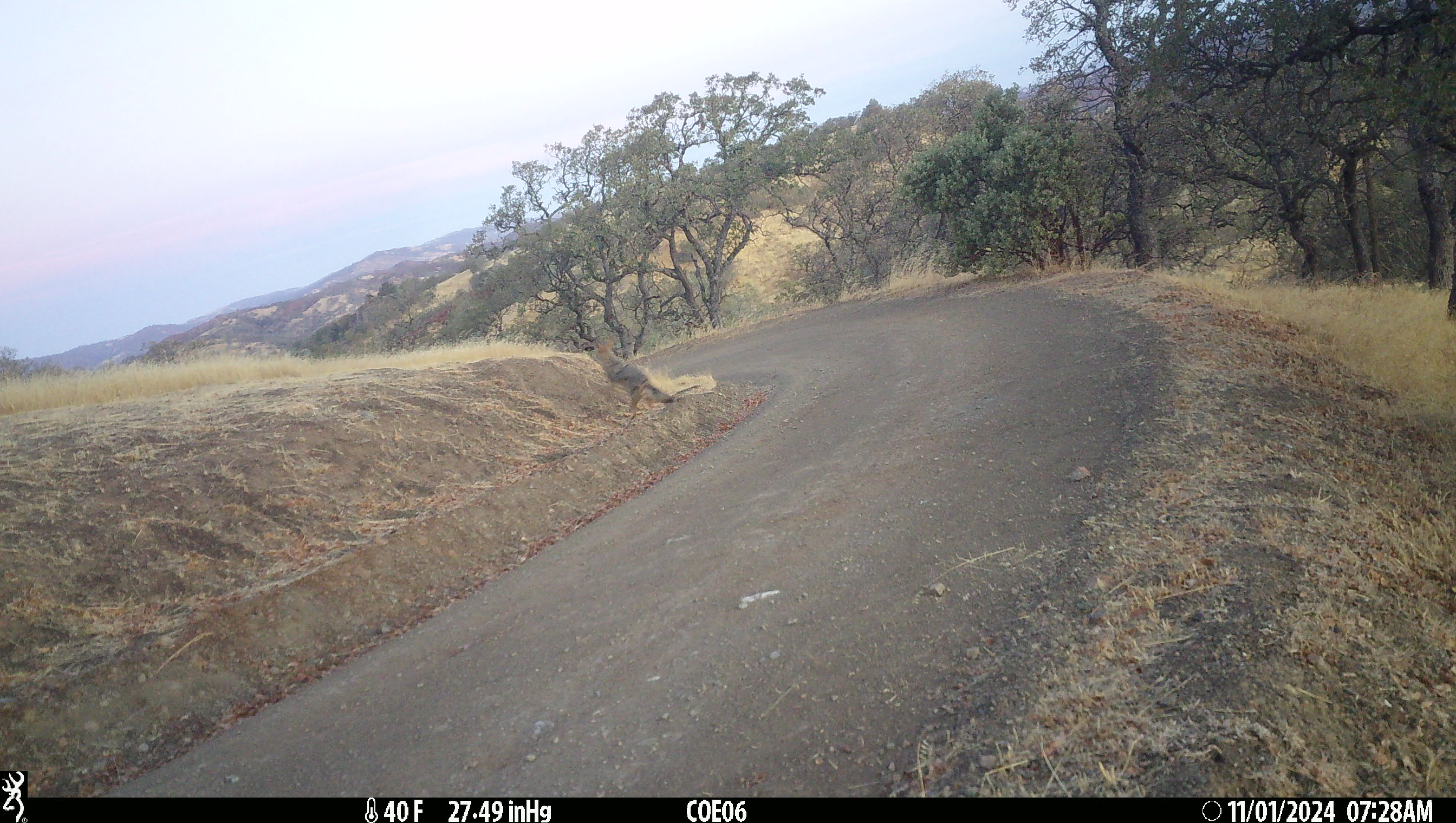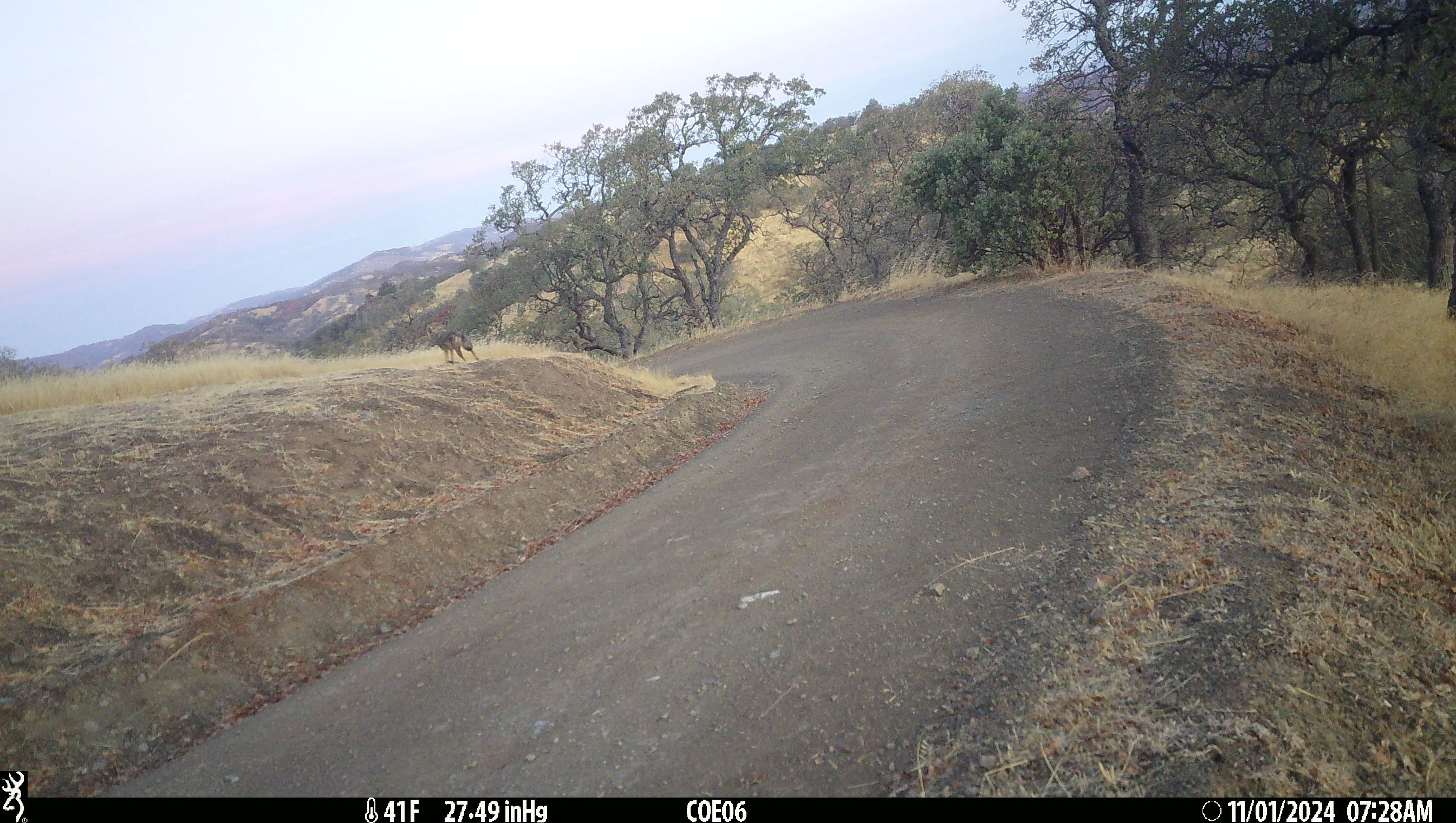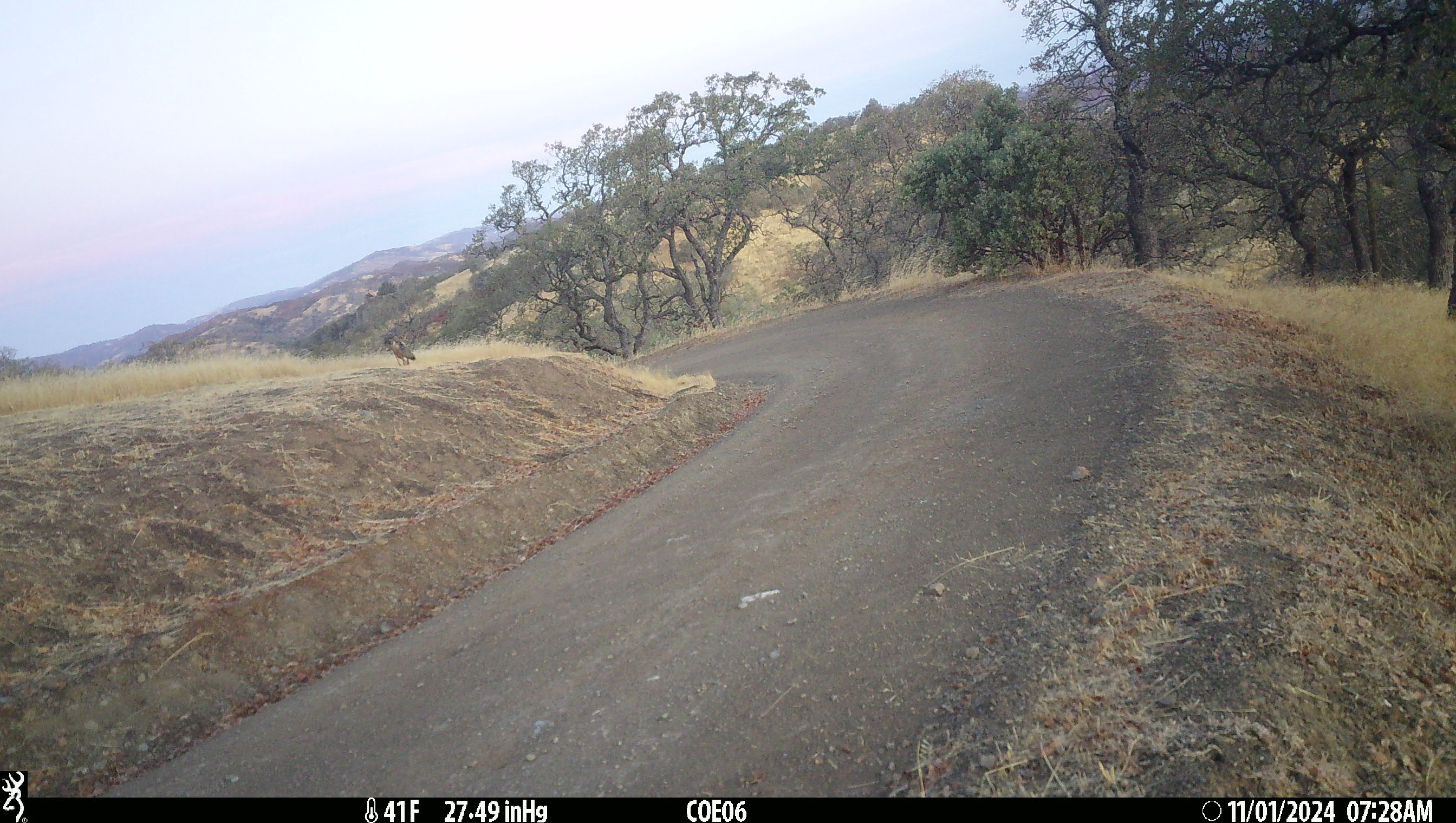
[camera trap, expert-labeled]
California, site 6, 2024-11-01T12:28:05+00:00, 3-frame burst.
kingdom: Animalia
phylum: Chordata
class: Mammalia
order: Carnivora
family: Canidae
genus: Canis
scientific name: Canis latrans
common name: coyote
Coyote (Canis latrans).